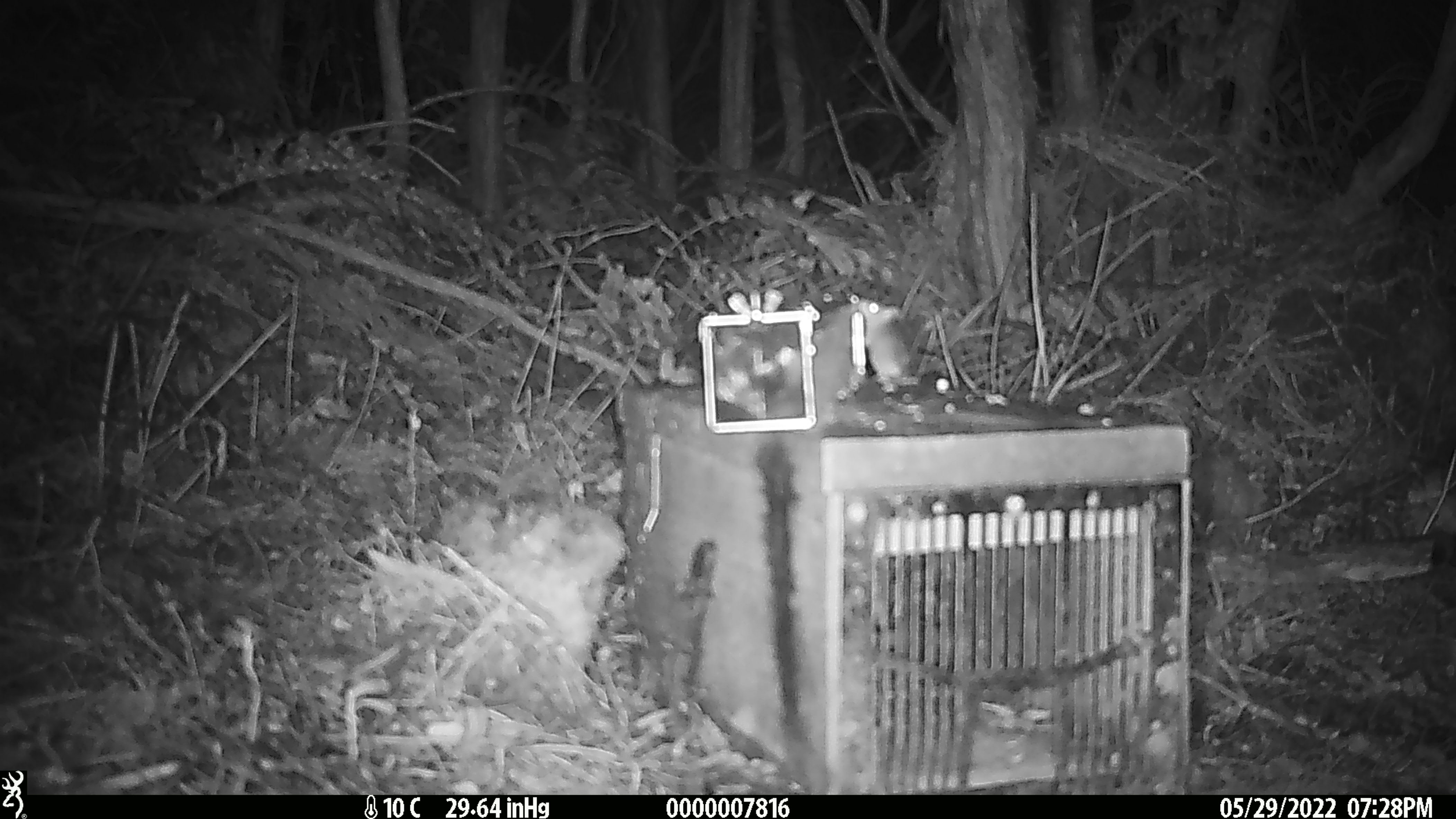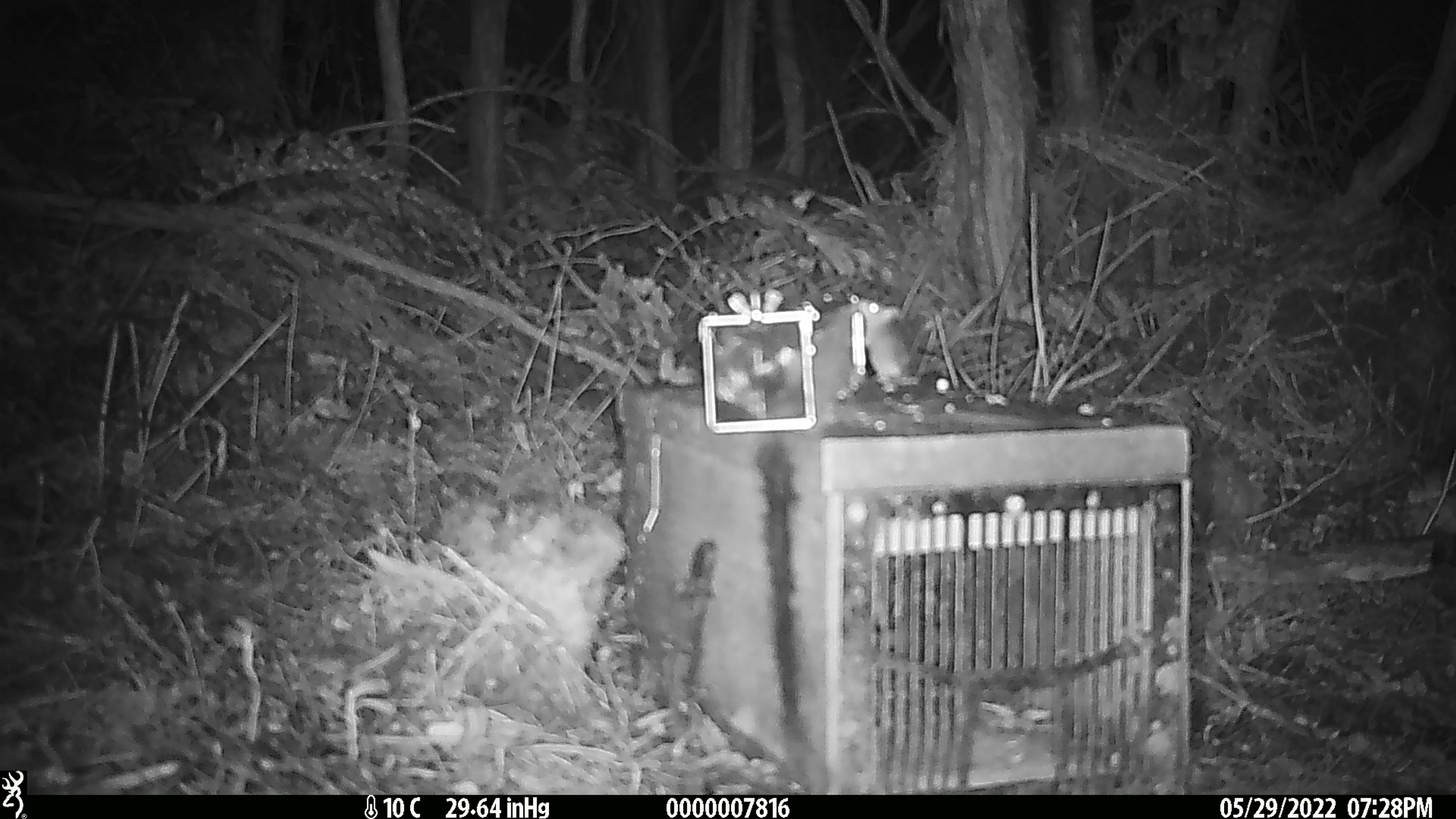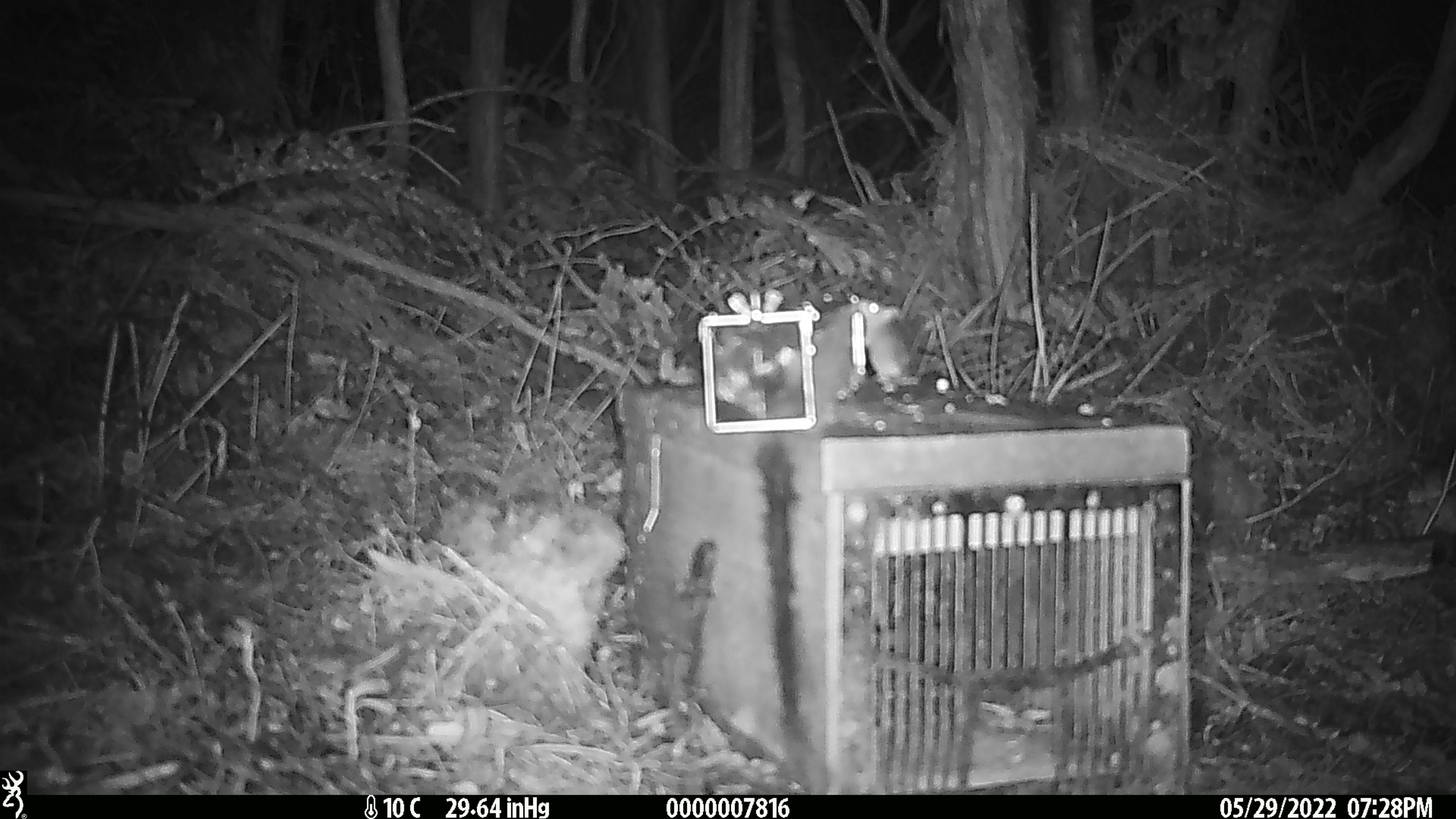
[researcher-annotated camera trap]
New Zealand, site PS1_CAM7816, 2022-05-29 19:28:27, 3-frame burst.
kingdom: Animalia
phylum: Chordata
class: Mammalia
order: Rodentia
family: Muridae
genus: Mus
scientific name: Mus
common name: mouse